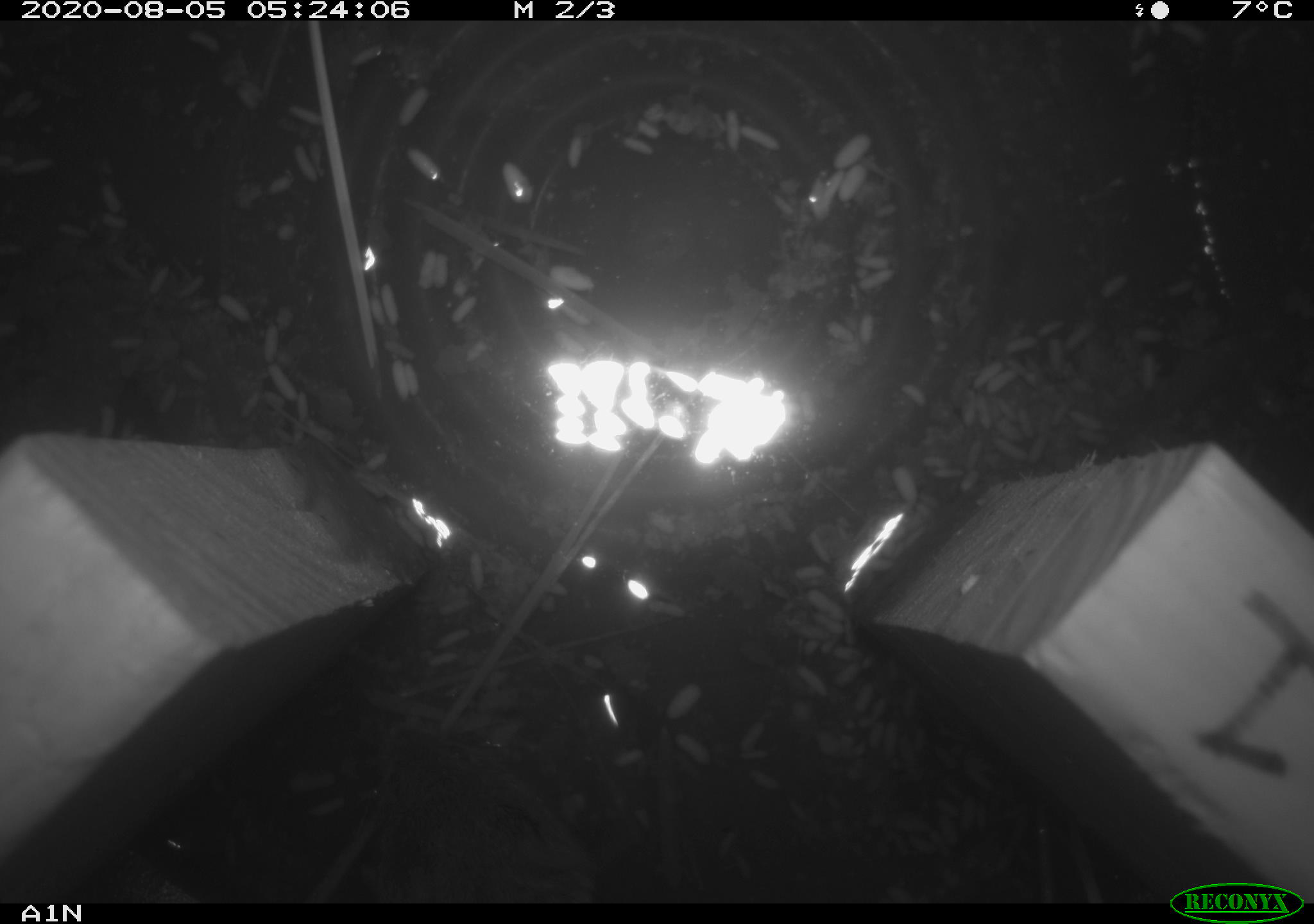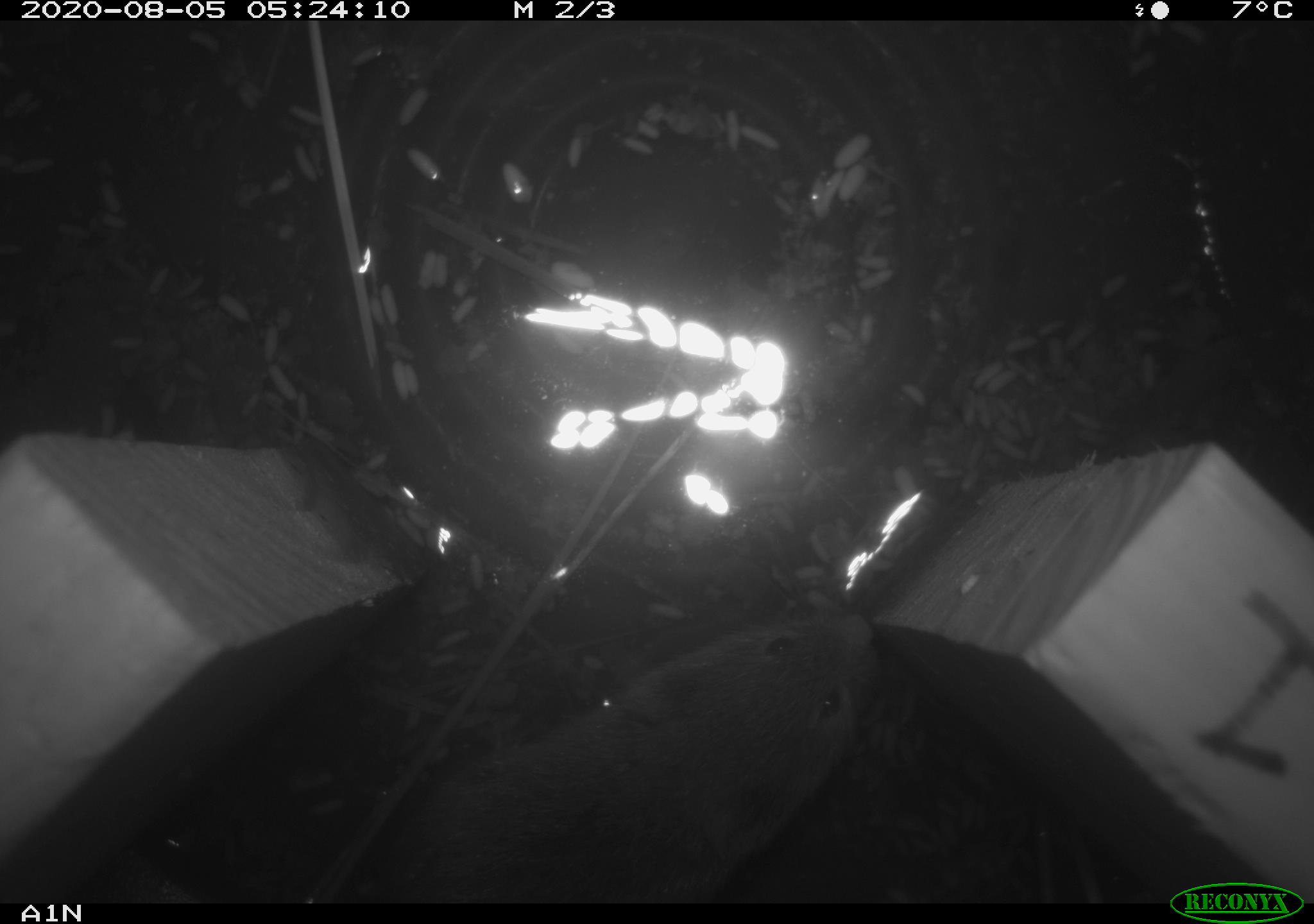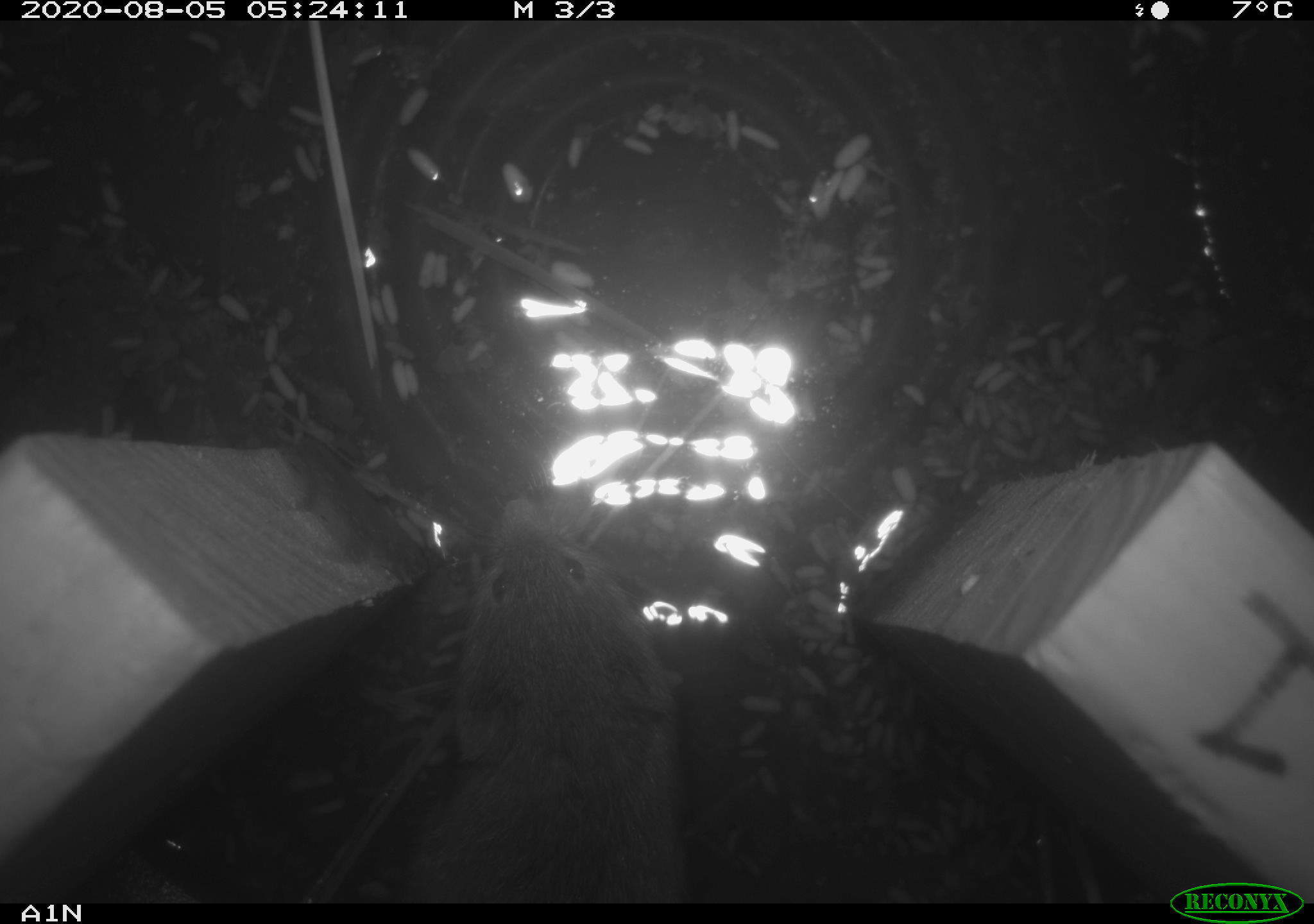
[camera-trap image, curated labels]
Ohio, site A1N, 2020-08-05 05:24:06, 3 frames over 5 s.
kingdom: Animalia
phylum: Chordata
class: Mammalia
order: Rodentia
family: Cricetidae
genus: Microtus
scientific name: Microtus pennsylvanicus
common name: meadow vole